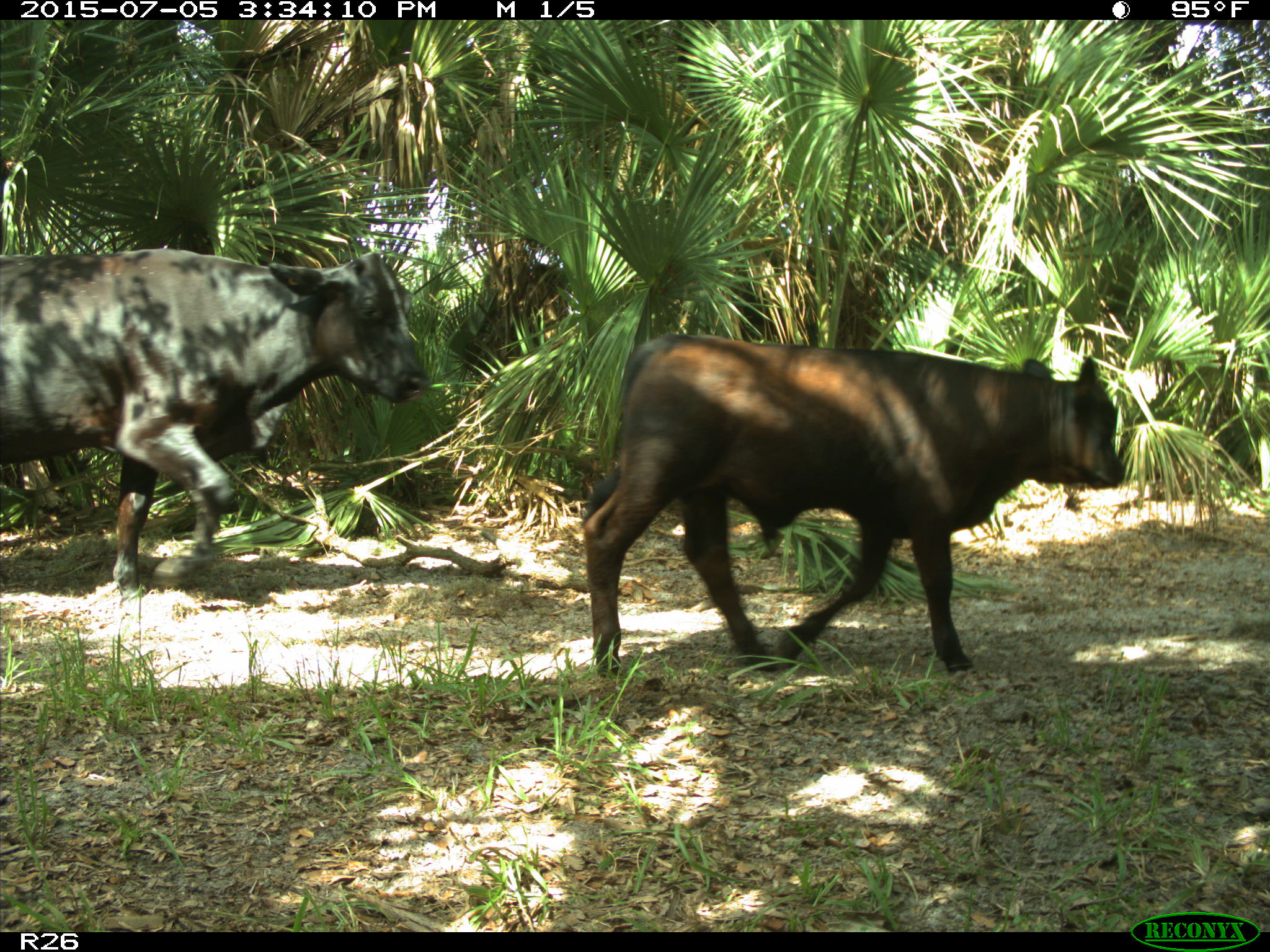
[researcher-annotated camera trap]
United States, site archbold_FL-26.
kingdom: Animalia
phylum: Chordata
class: Mammalia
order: Artiodactyla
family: Bovidae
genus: Bos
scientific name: Bos taurus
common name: domestic cow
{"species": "Bos taurus (domestic cow)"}